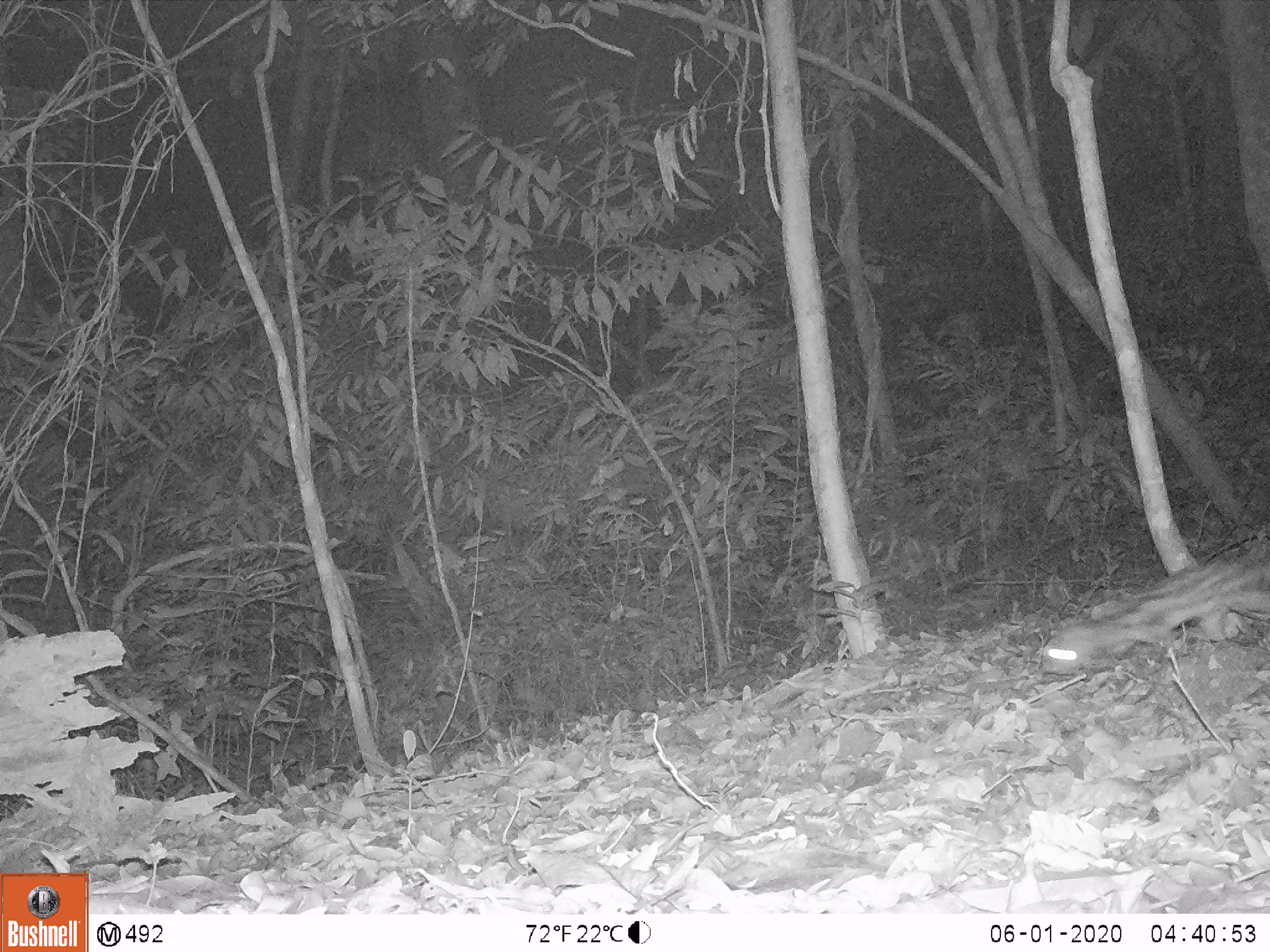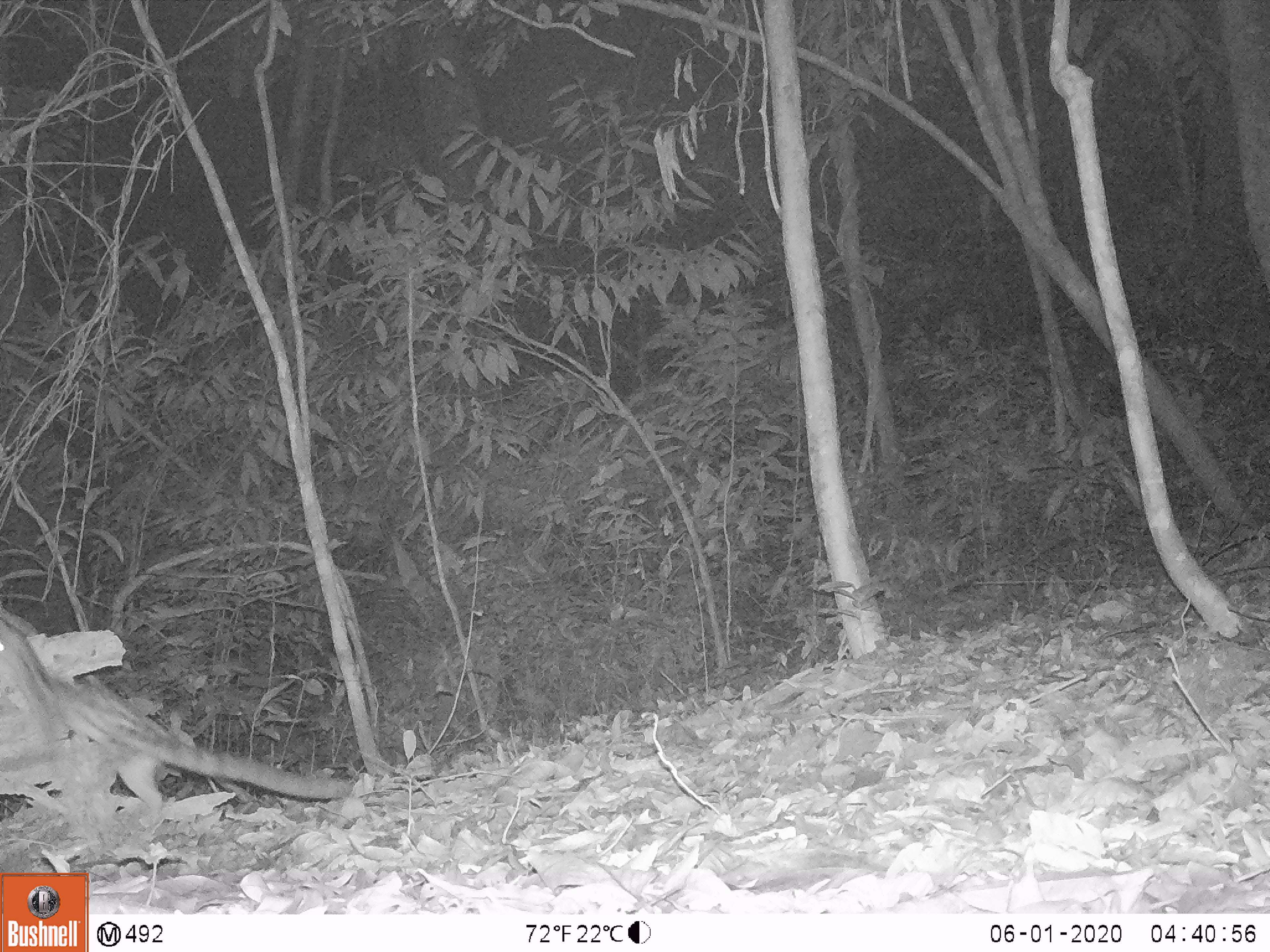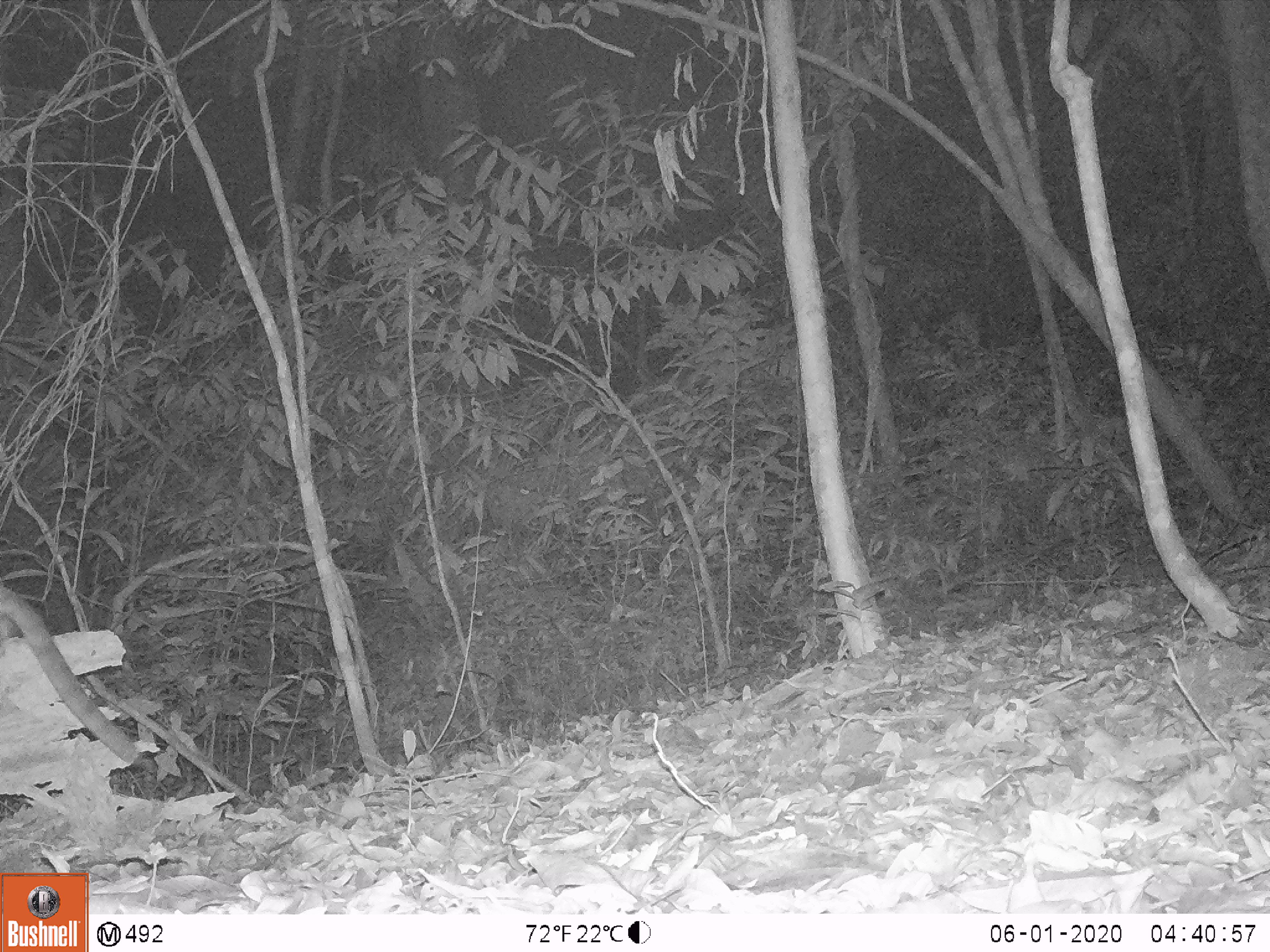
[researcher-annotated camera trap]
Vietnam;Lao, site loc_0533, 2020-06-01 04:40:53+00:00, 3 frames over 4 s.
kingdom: Animalia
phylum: Chordata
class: Mammalia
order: Carnivora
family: Prionodontidae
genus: Prionodon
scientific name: Prionodon pardicolor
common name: spotted linsang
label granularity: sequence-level